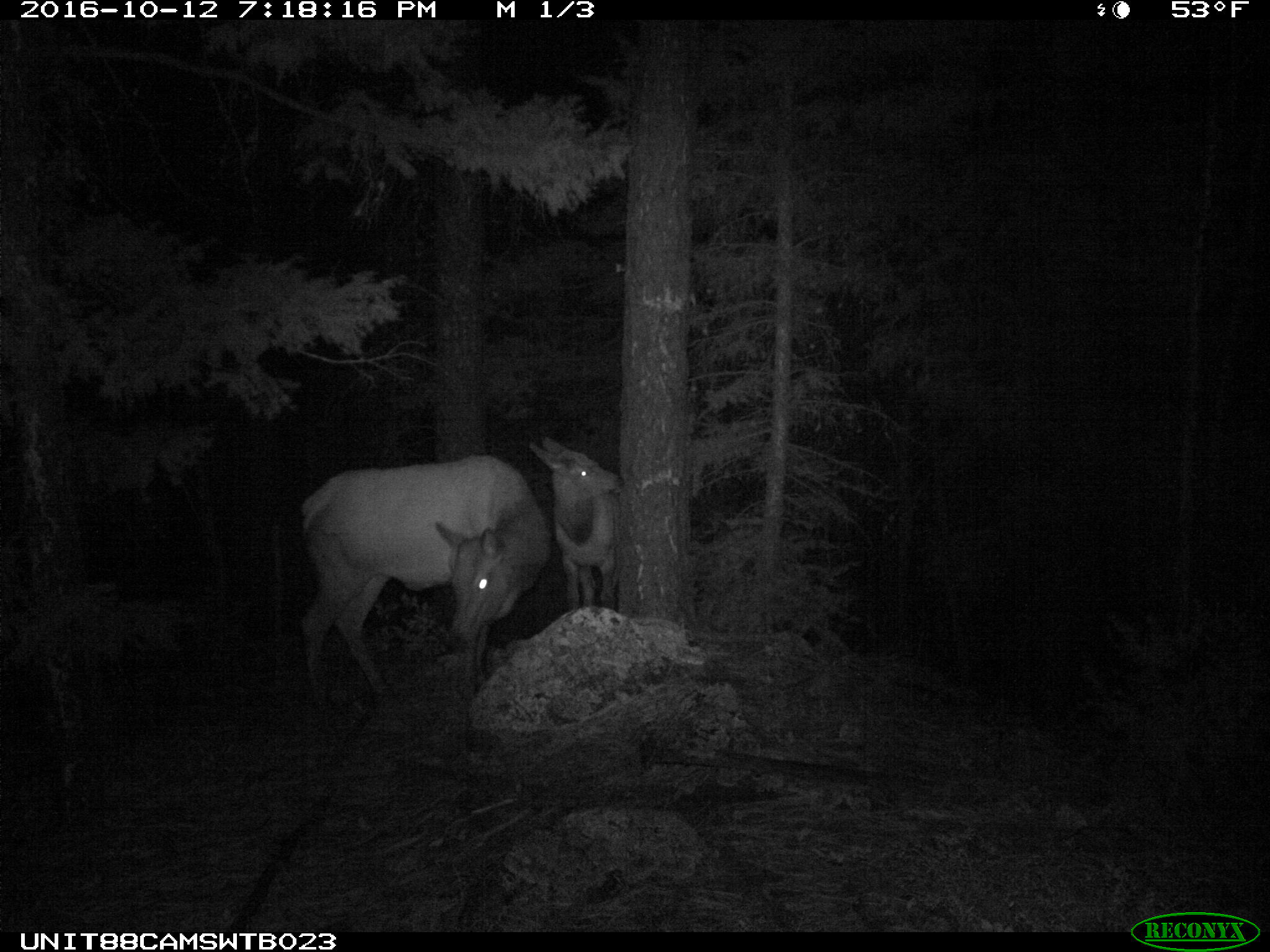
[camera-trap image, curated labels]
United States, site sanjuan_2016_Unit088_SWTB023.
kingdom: Animalia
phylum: Chordata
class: Mammalia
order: Artiodactyla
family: Cervidae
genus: Cervus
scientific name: Cervus elaphus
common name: red deer